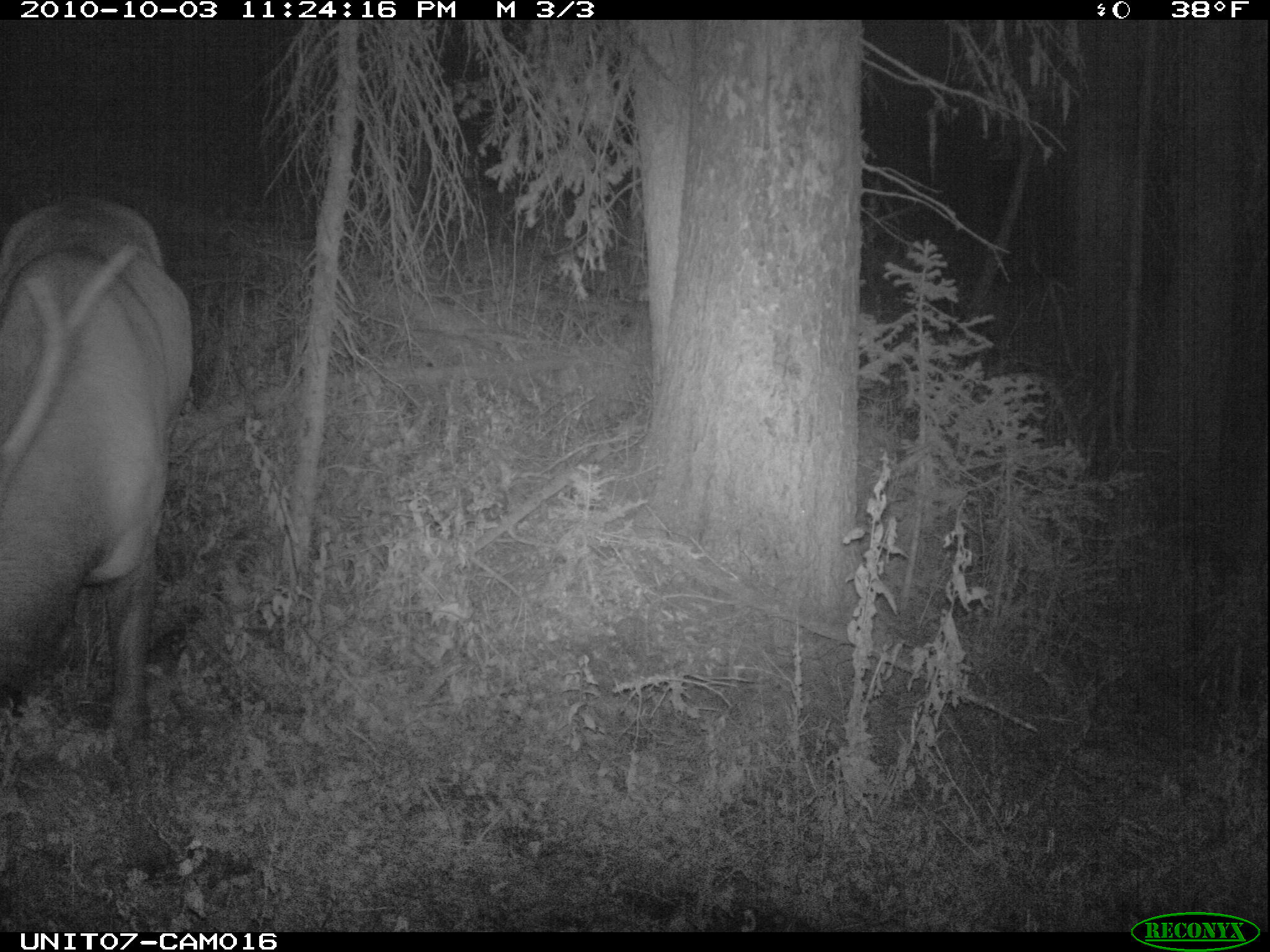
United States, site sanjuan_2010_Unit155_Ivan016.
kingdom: Animalia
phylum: Chordata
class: Mammalia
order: Artiodactyla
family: Cervidae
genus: Cervus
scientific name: Cervus elaphus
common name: red deer